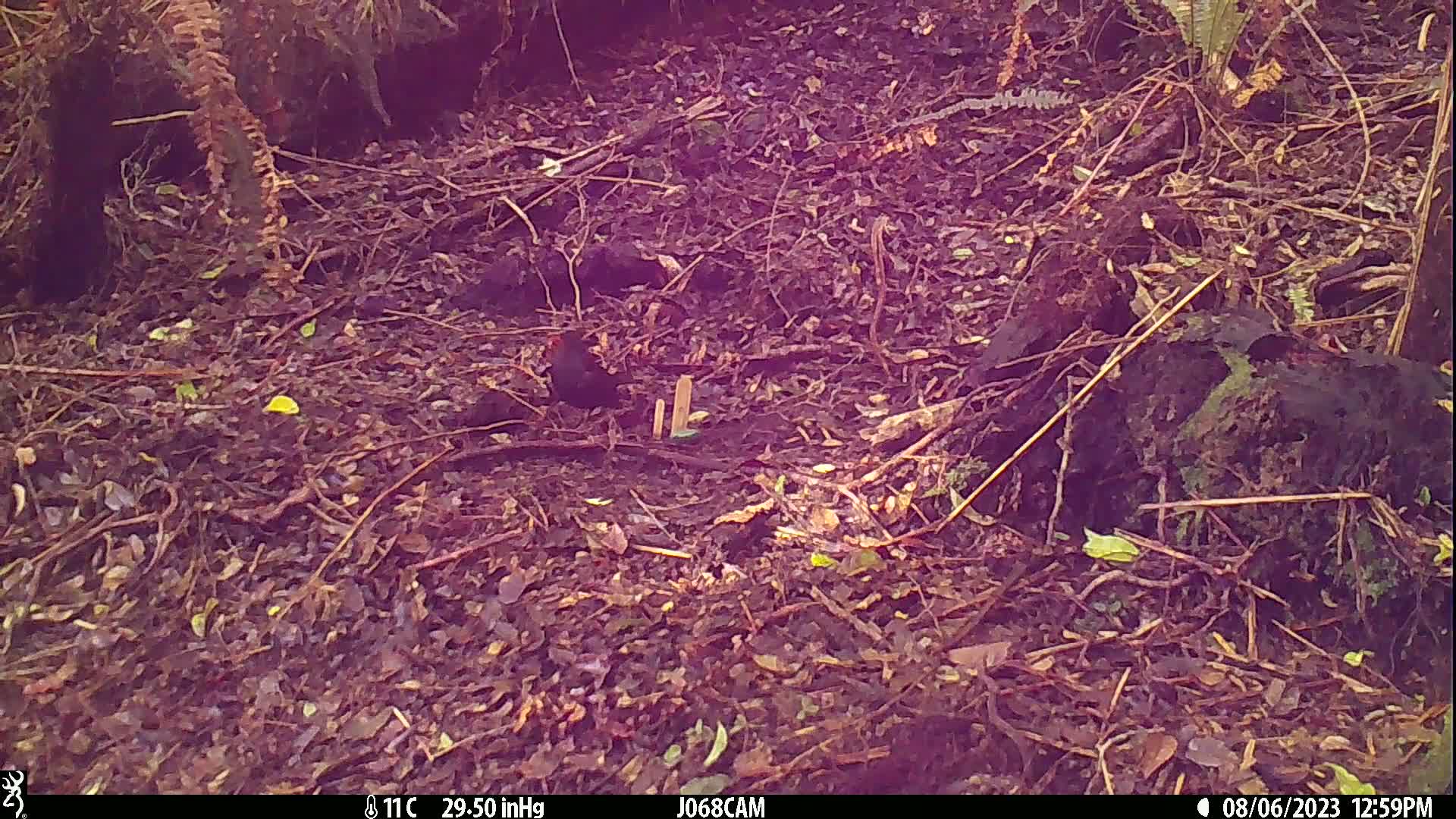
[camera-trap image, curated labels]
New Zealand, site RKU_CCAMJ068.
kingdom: Animalia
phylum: Chordata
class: Aves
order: Passeriformes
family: Turdidae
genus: Turdus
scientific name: Turdus merula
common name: eurasian blackbird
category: blackbird